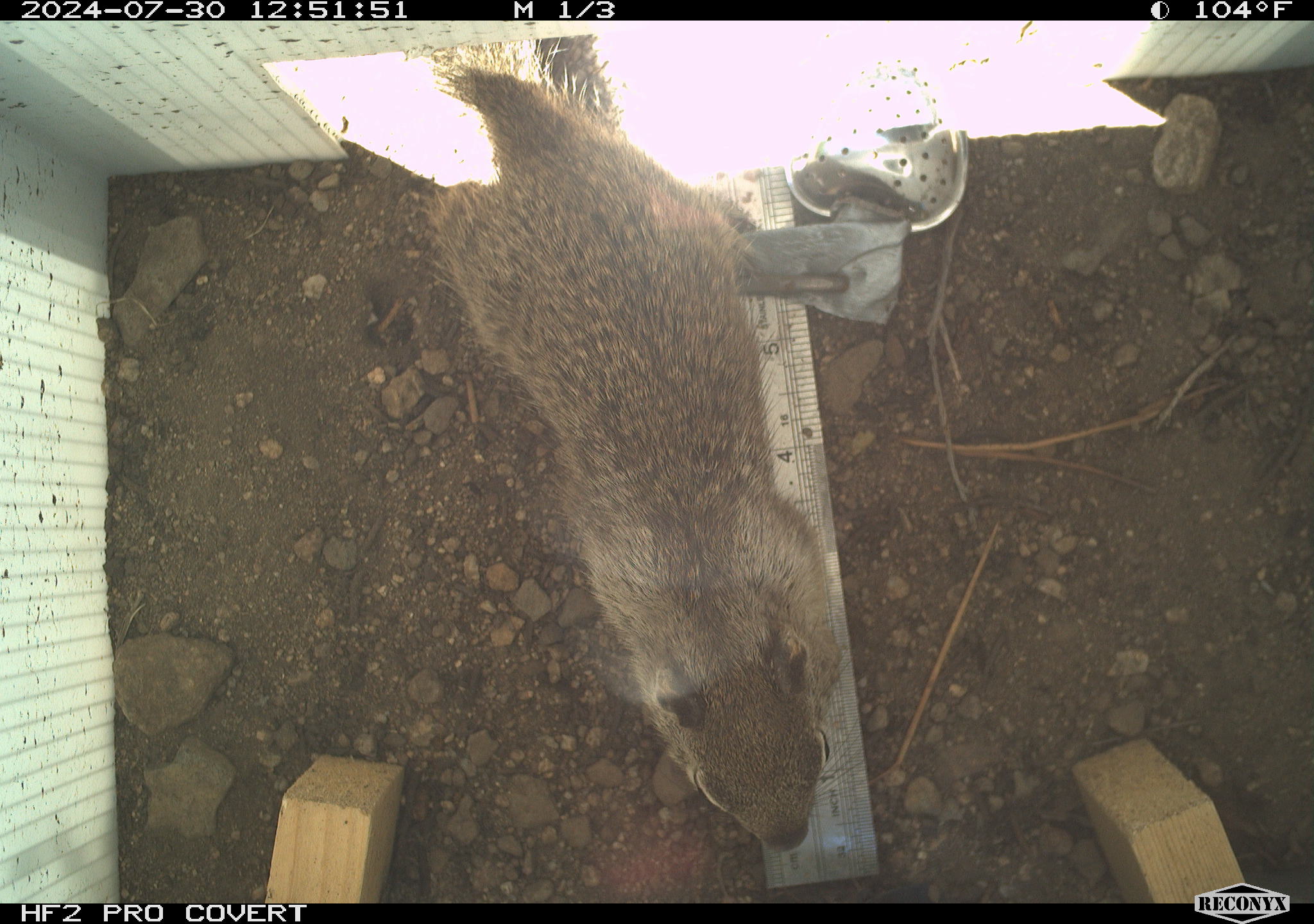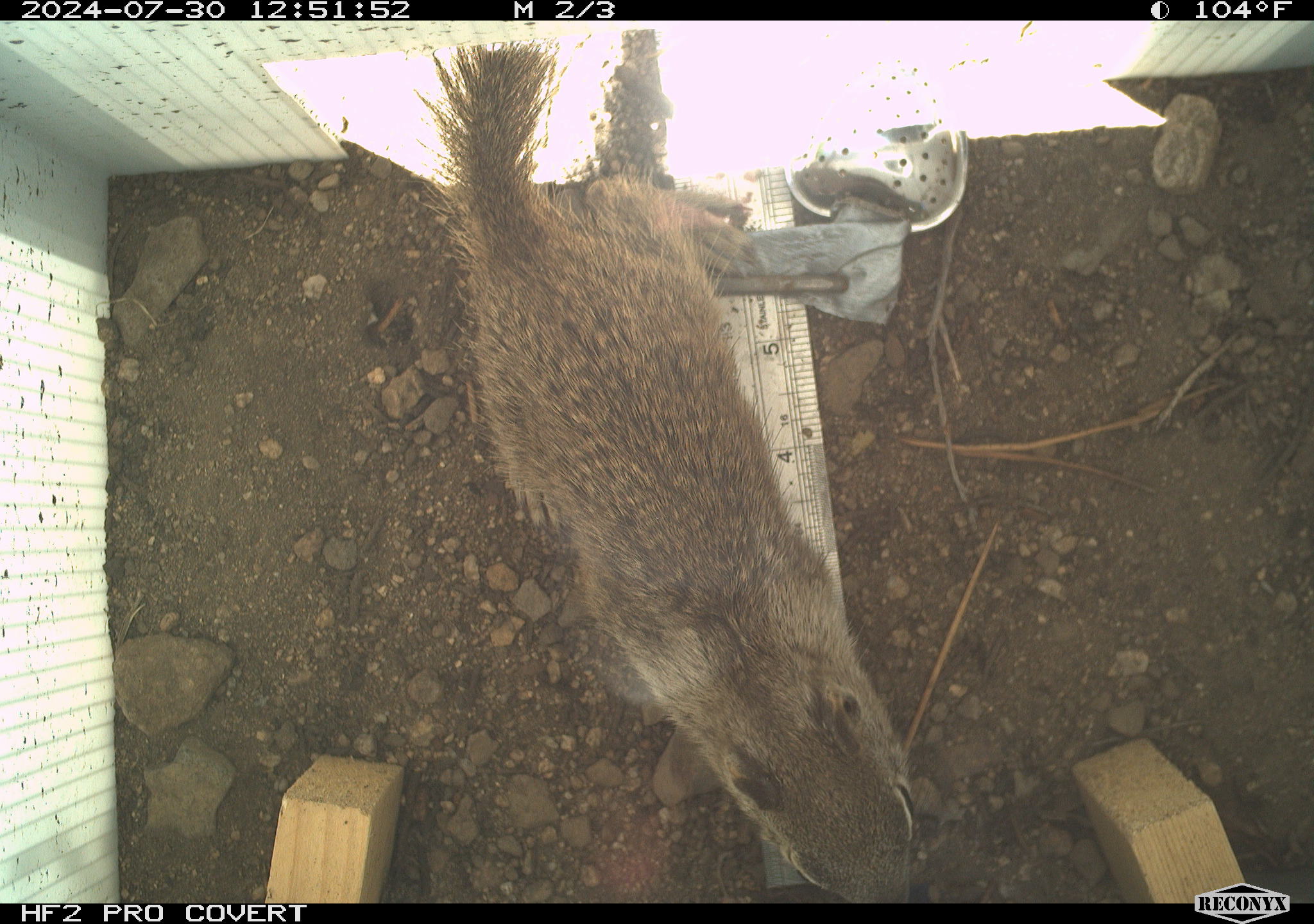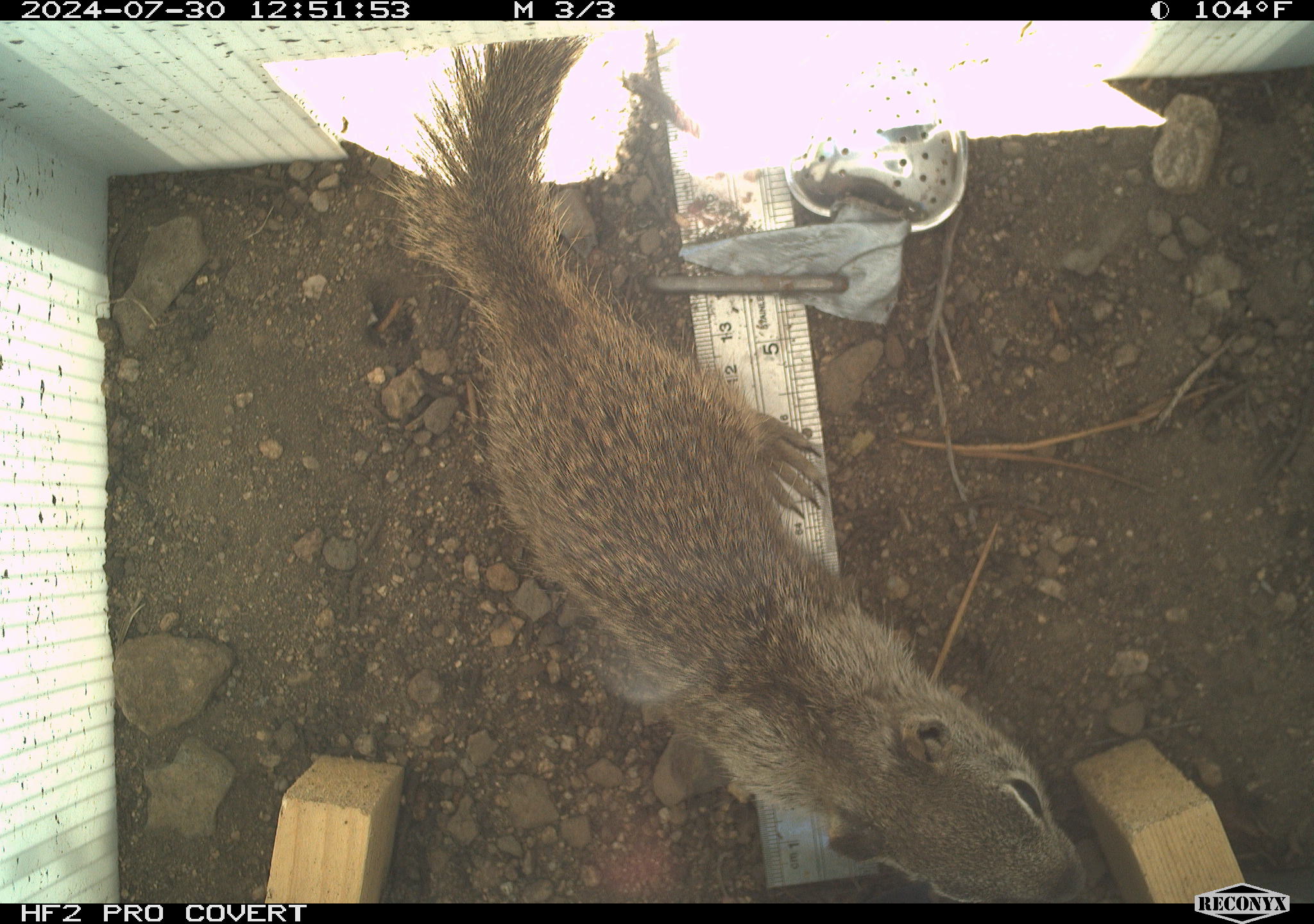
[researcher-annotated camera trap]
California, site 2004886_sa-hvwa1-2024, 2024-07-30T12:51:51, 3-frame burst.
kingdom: Animalia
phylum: Chordata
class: Mammalia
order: Rodentia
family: Sciuridae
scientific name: Sciuridae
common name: squirrels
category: sciuridae family